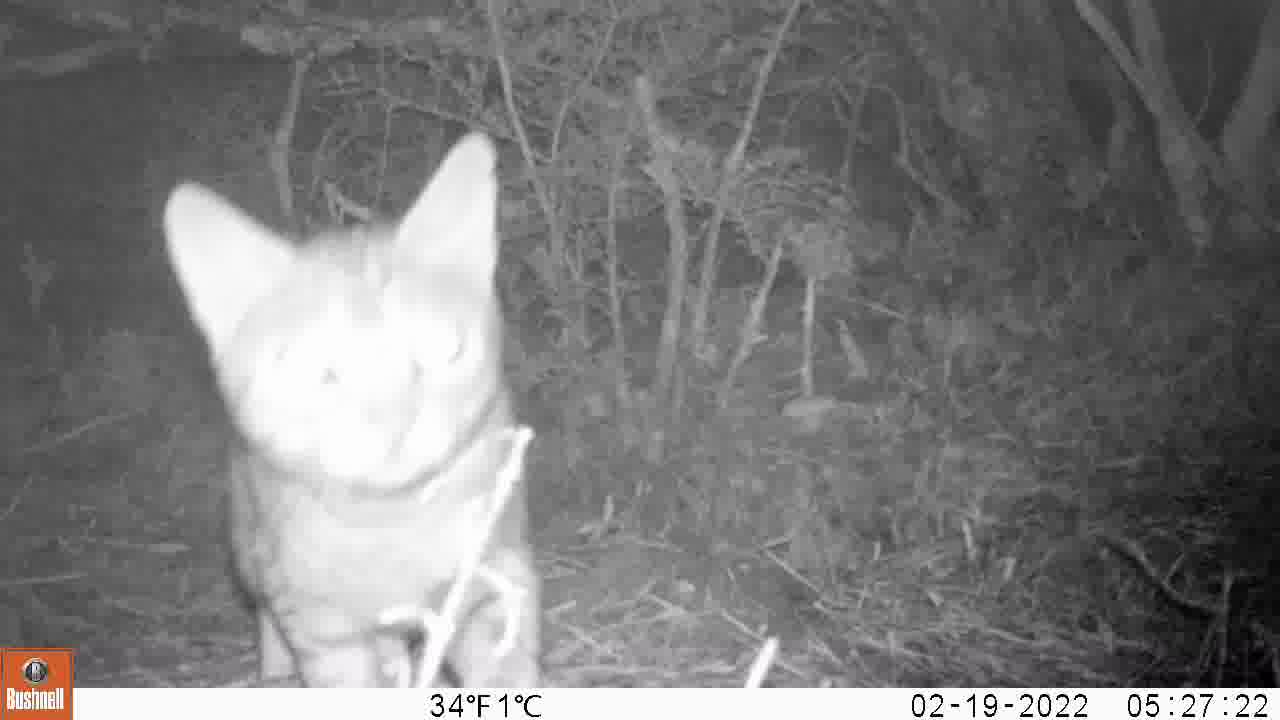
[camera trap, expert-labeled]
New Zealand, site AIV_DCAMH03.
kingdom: Animalia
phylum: Chordata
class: Mammalia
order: Carnivora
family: Felidae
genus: Felis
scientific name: Felis catus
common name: domestic cat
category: cat